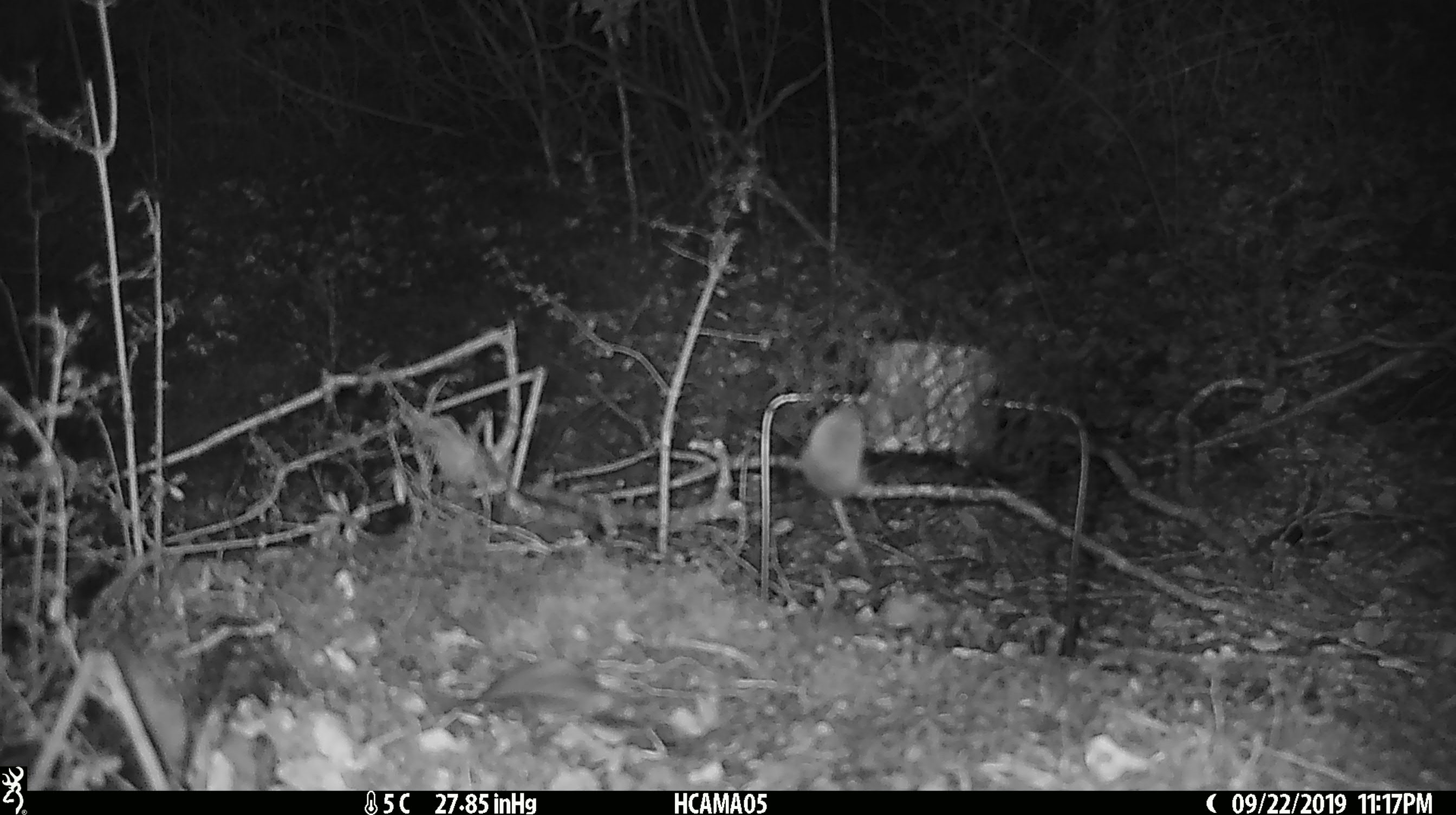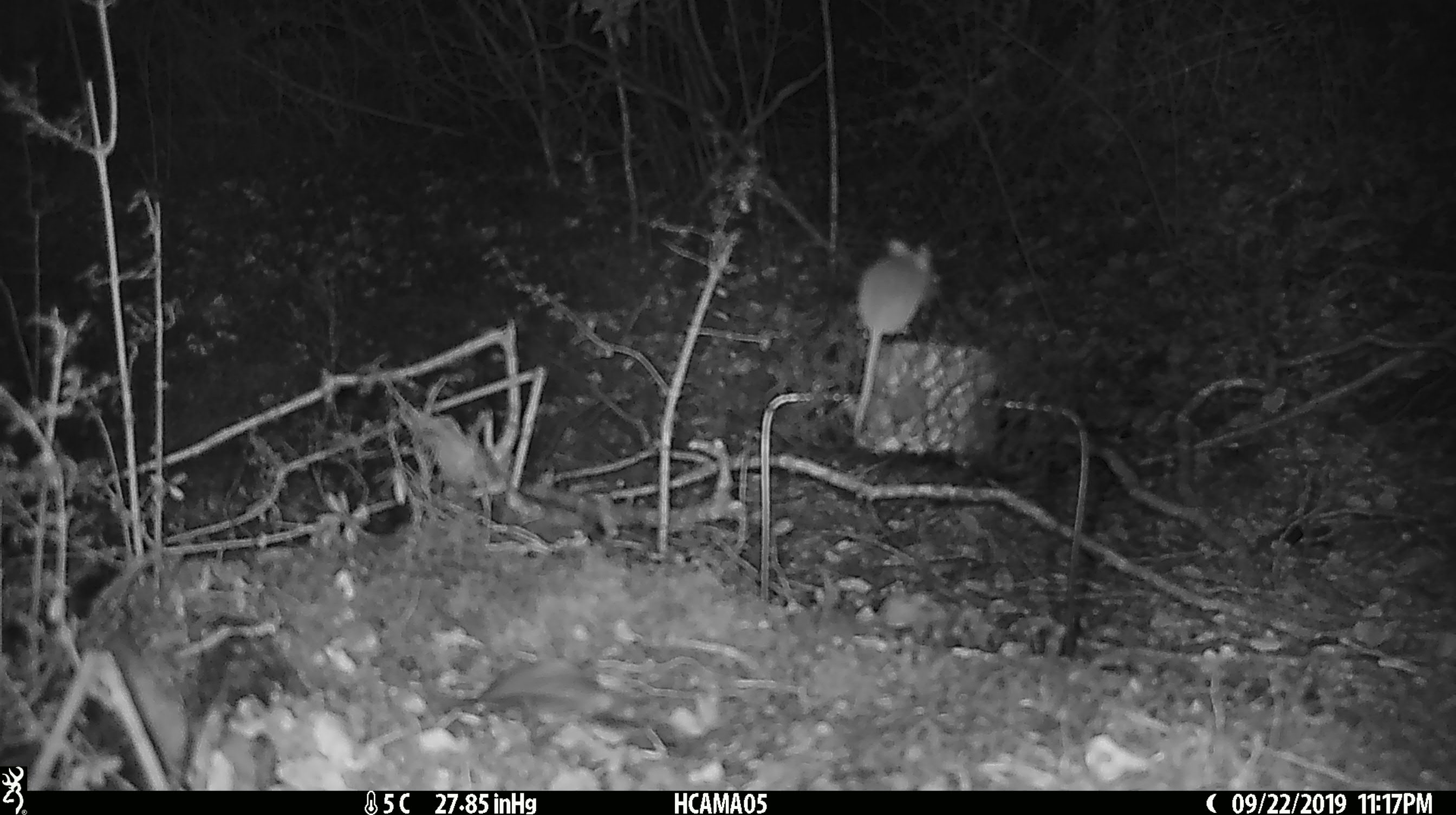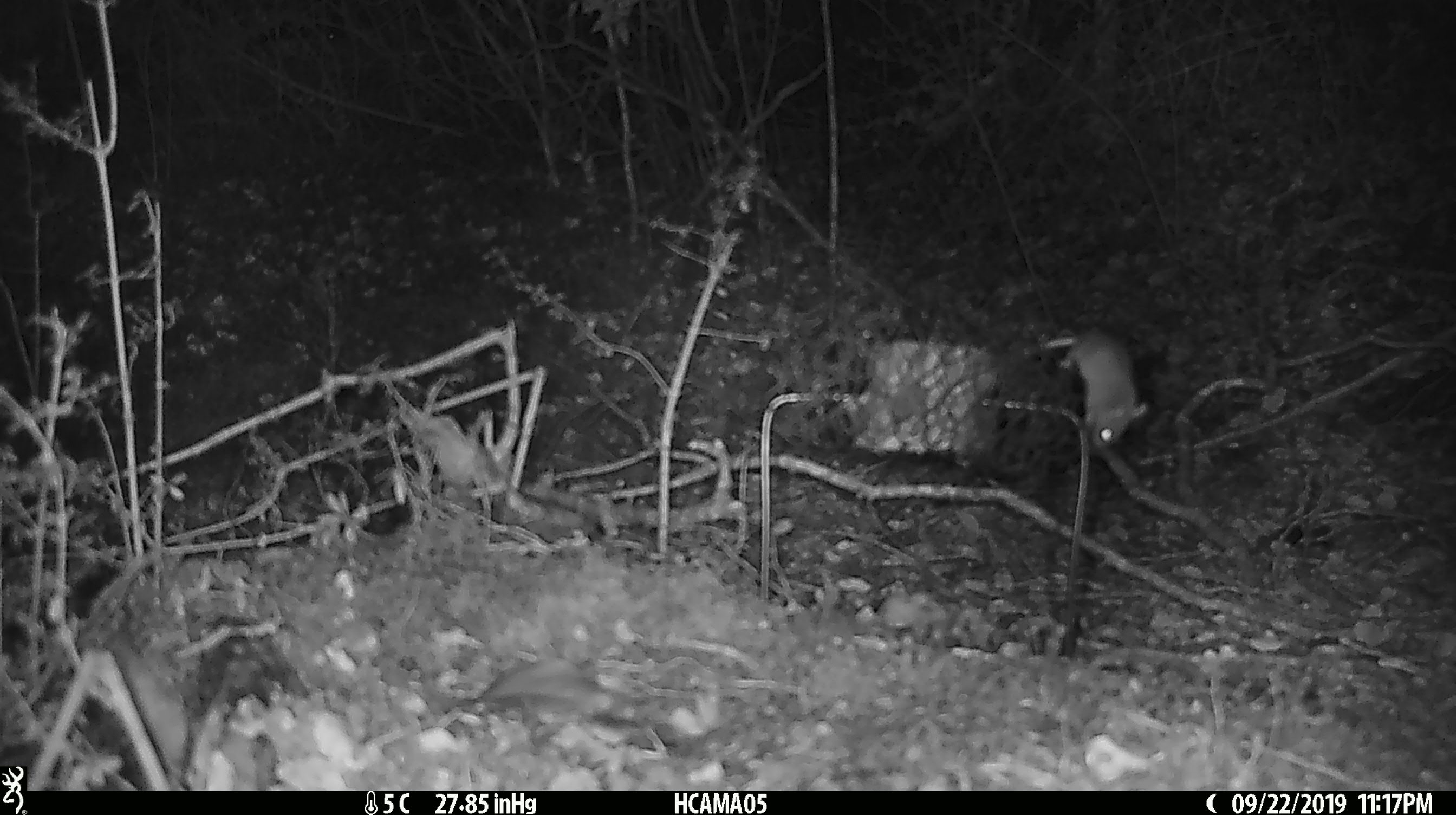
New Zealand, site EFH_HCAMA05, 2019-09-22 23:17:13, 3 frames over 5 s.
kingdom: Animalia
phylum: Chordata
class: Mammalia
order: Rodentia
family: Muridae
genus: Mus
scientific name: Mus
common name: mouse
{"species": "mouse (Mus)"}